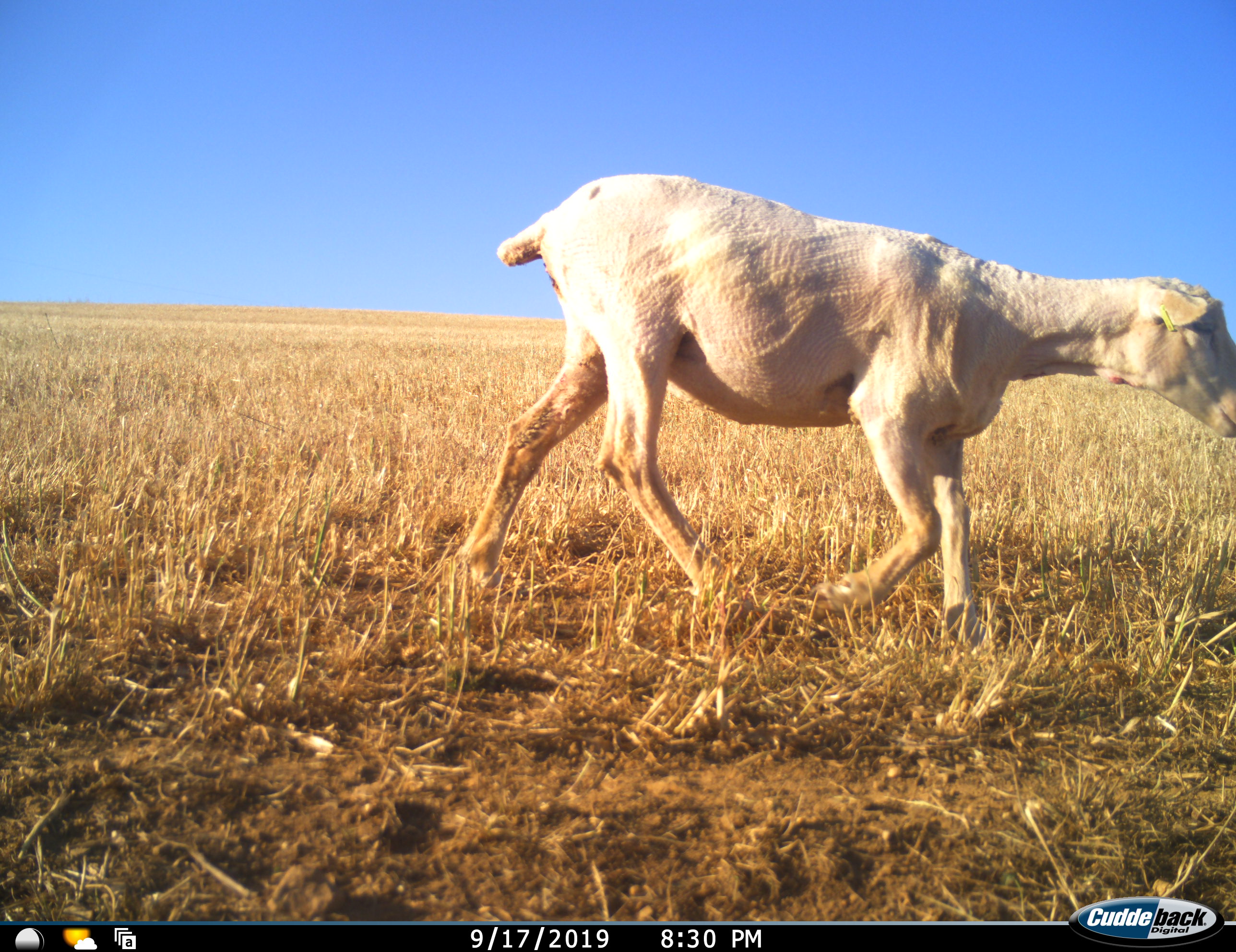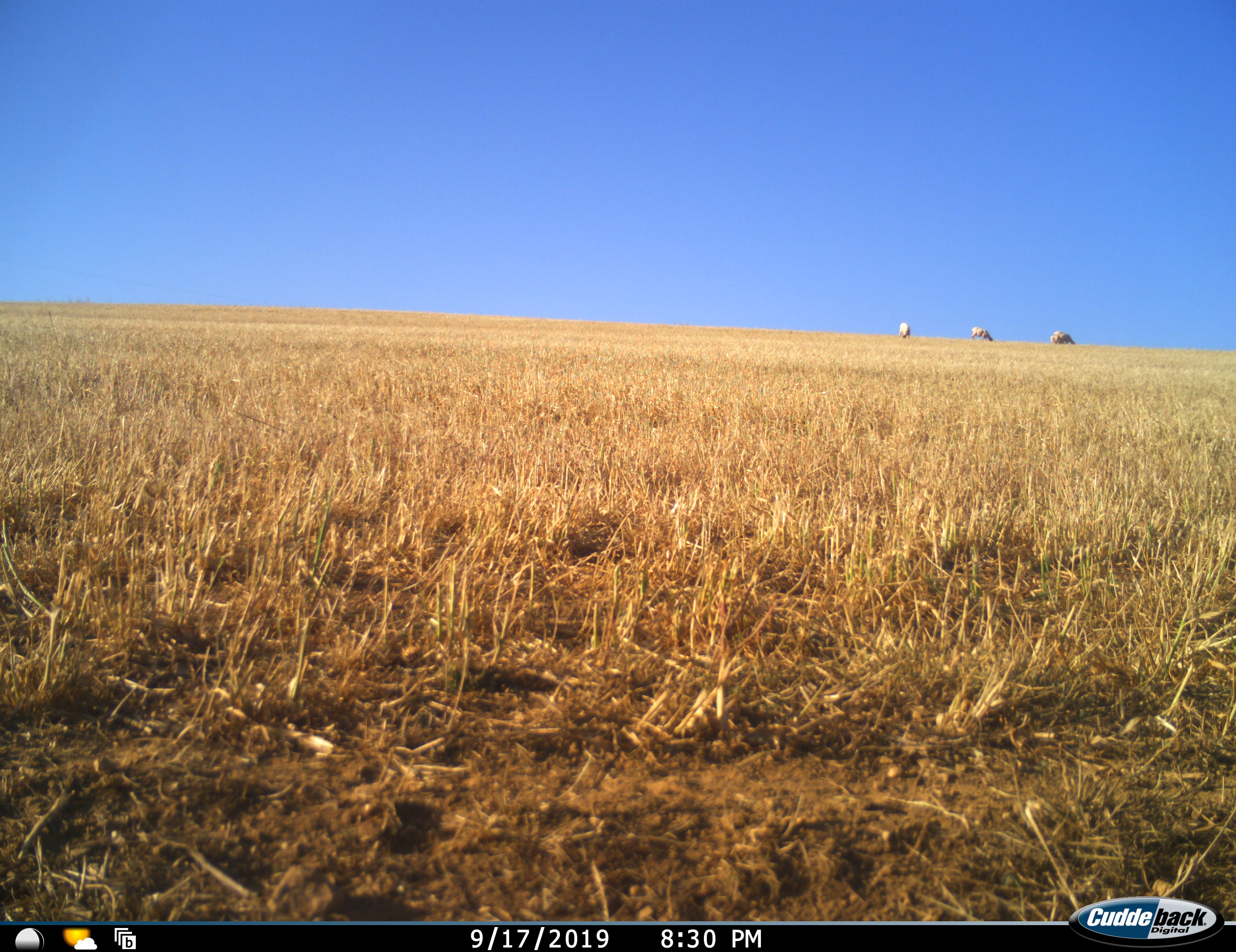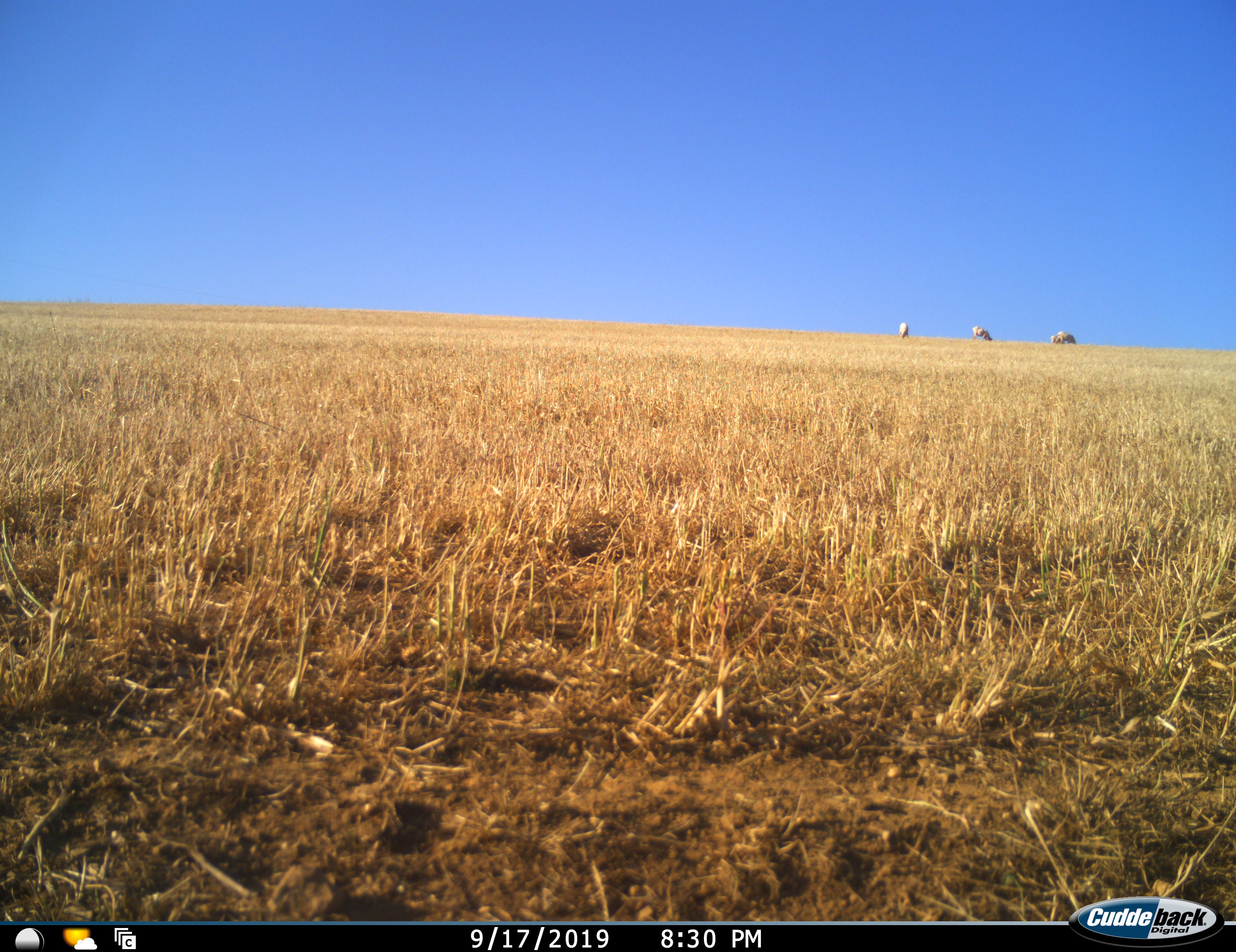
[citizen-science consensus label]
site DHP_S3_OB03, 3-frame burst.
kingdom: Animalia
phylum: Chordata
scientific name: Vertebrata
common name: domestic animal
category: domesticanimal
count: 5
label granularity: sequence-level